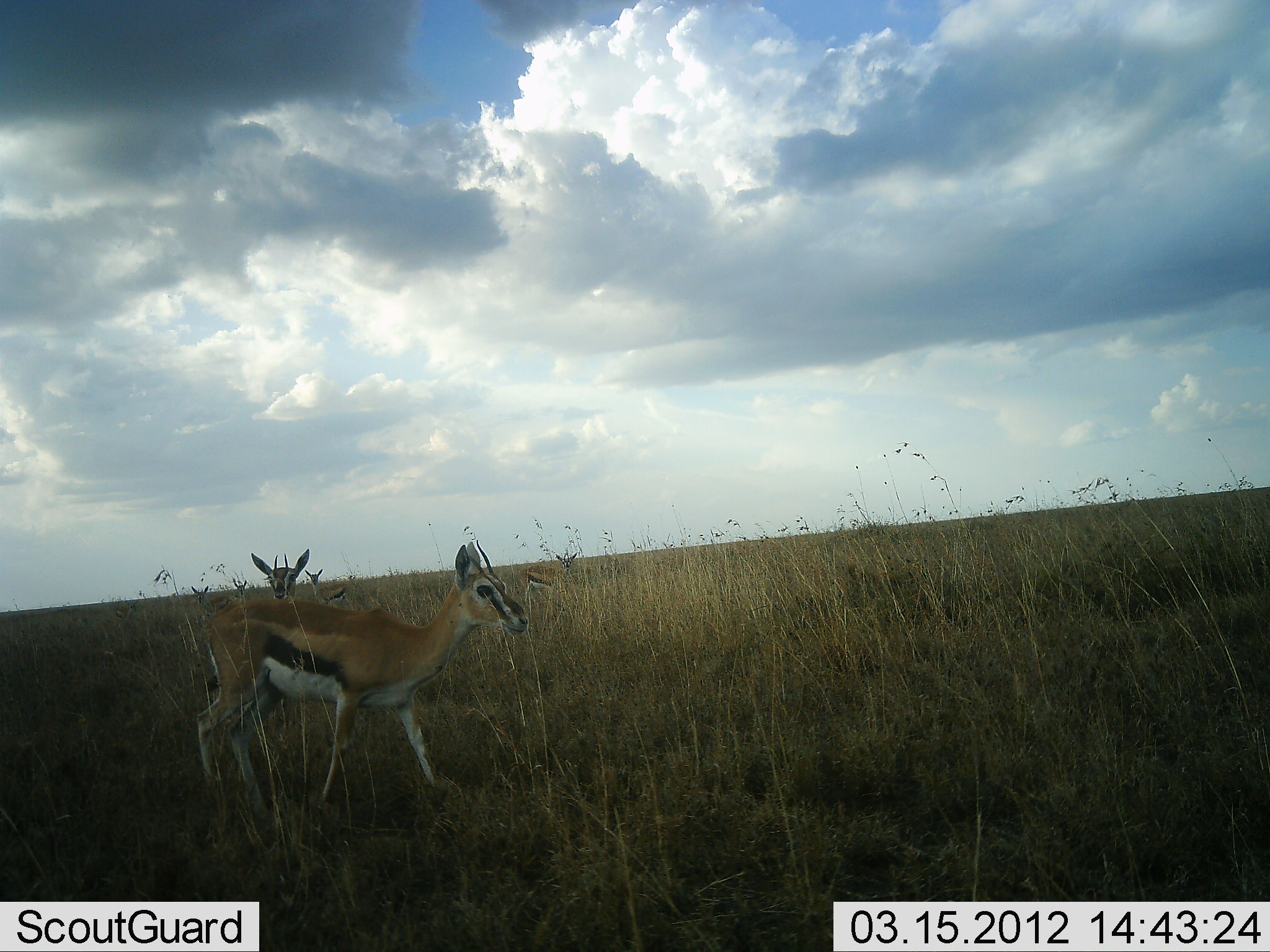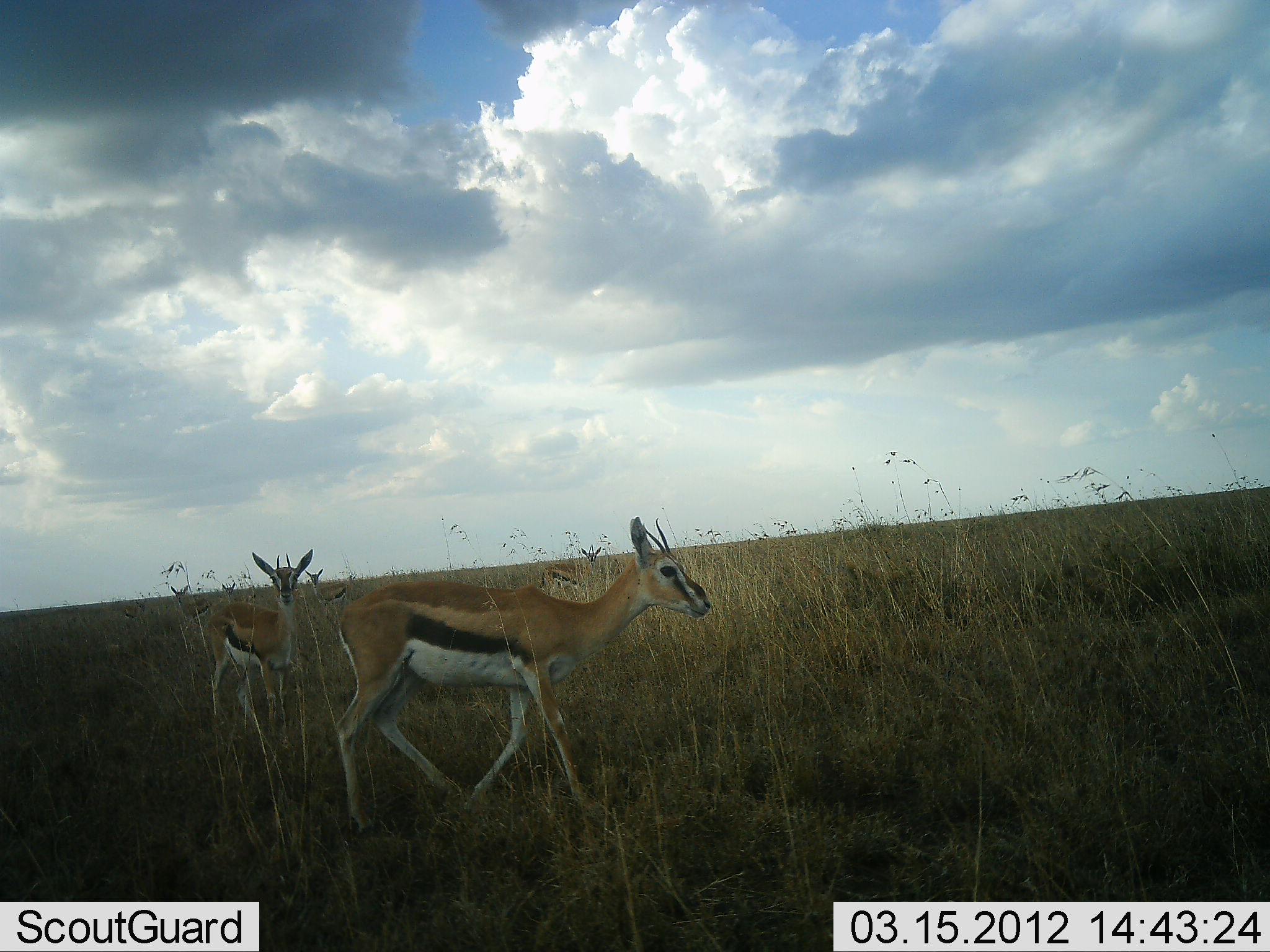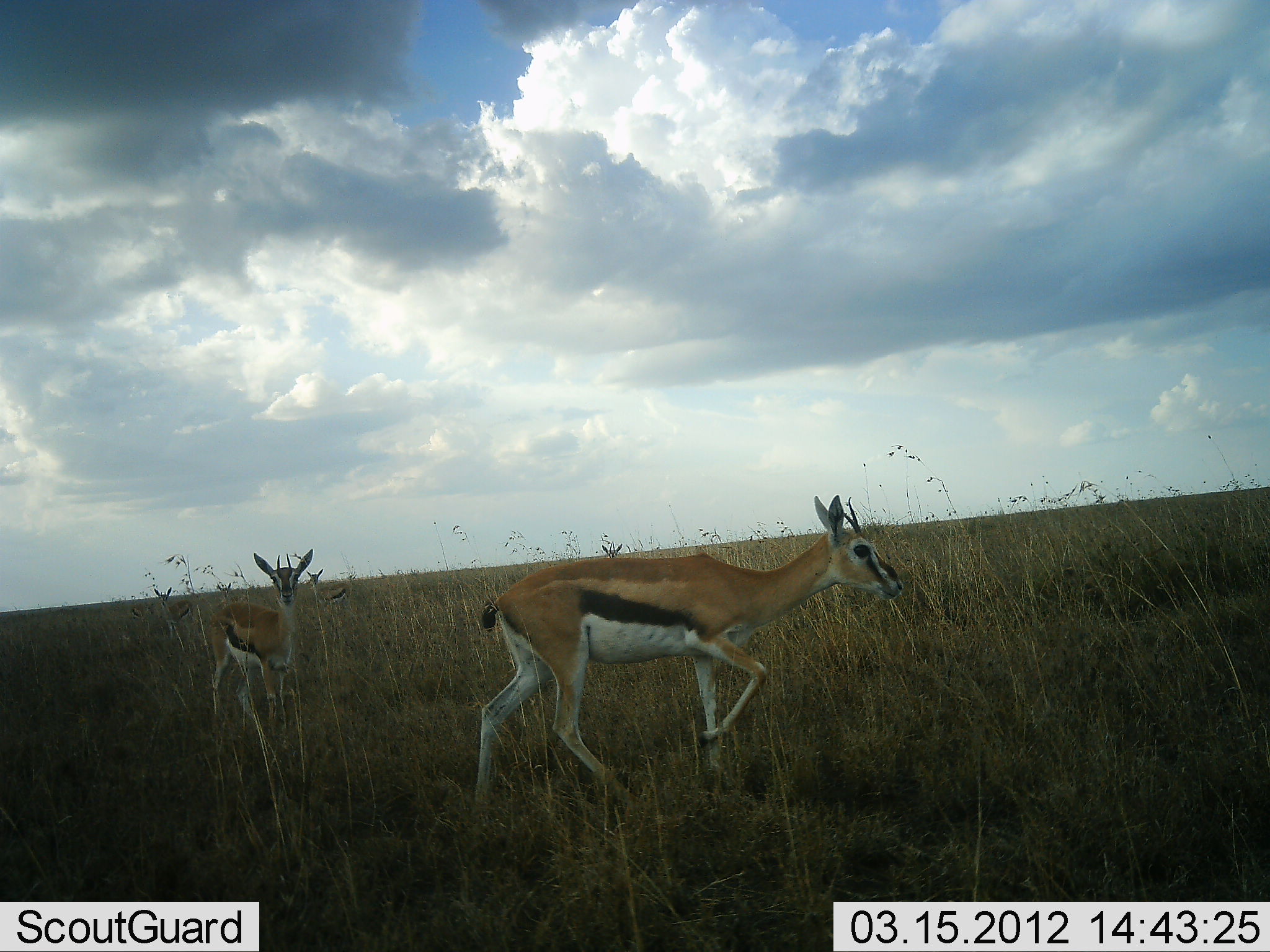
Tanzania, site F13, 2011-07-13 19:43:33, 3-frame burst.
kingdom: Animalia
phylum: Chordata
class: Mammalia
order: Artiodactyla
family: Bovidae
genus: Eudorcas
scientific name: Eudorcas thomsonii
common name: thomson's gazelle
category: gazellethomsons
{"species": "gazellethomsons (thomson's gazelle) (Eudorcas thomsonii)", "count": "2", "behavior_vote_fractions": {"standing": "27%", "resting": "0%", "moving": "100%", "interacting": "0%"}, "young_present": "9%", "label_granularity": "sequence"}